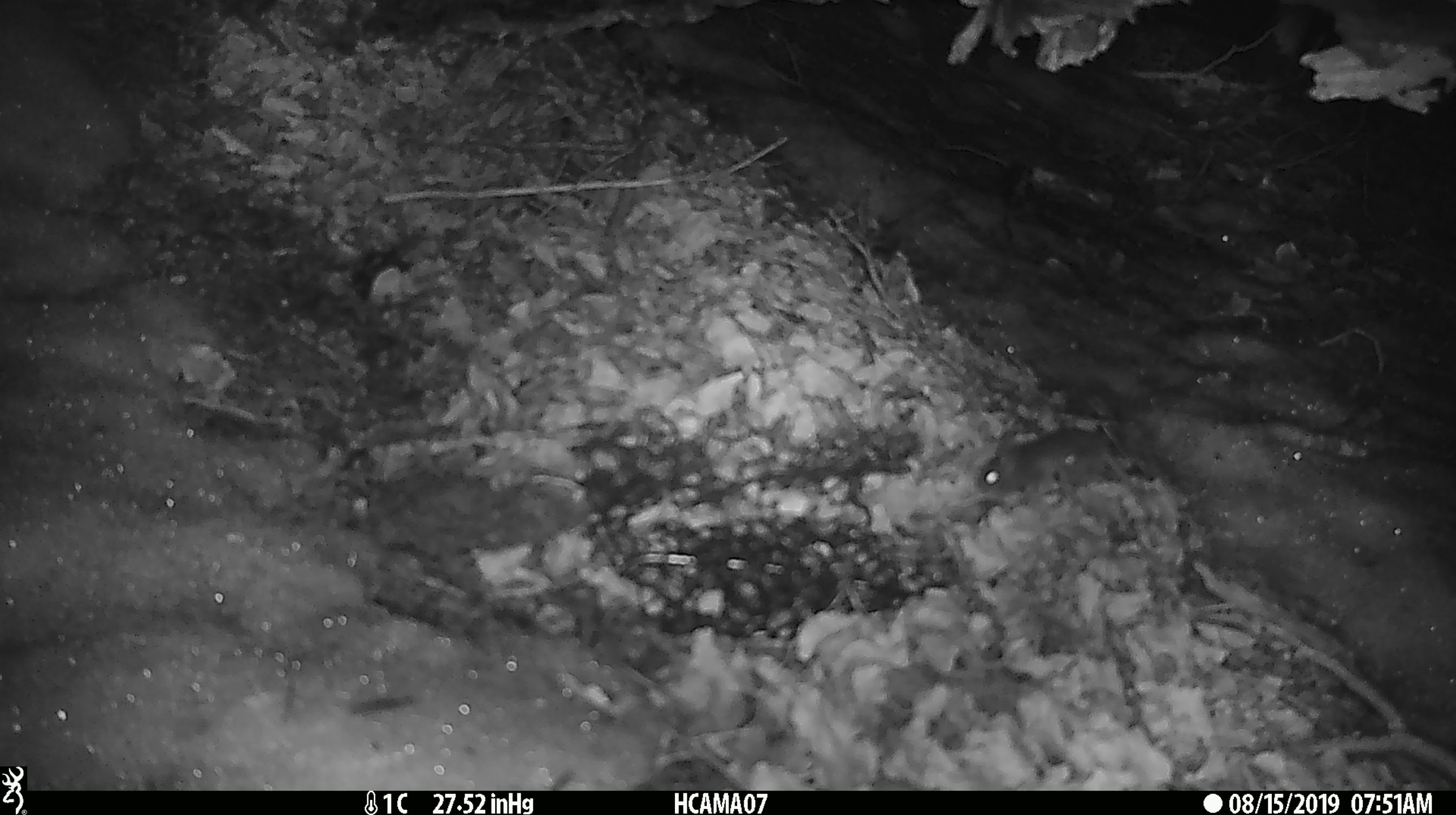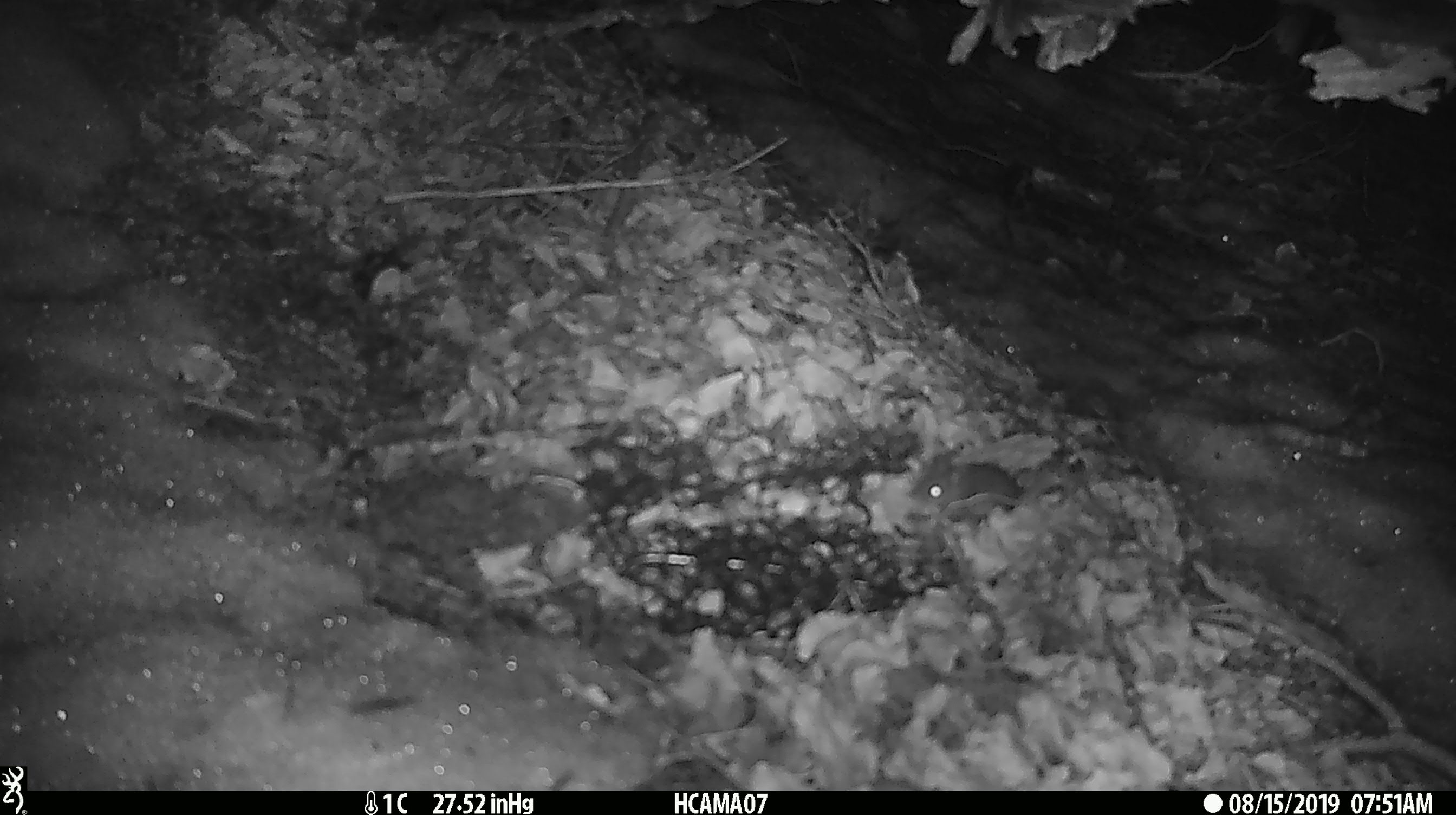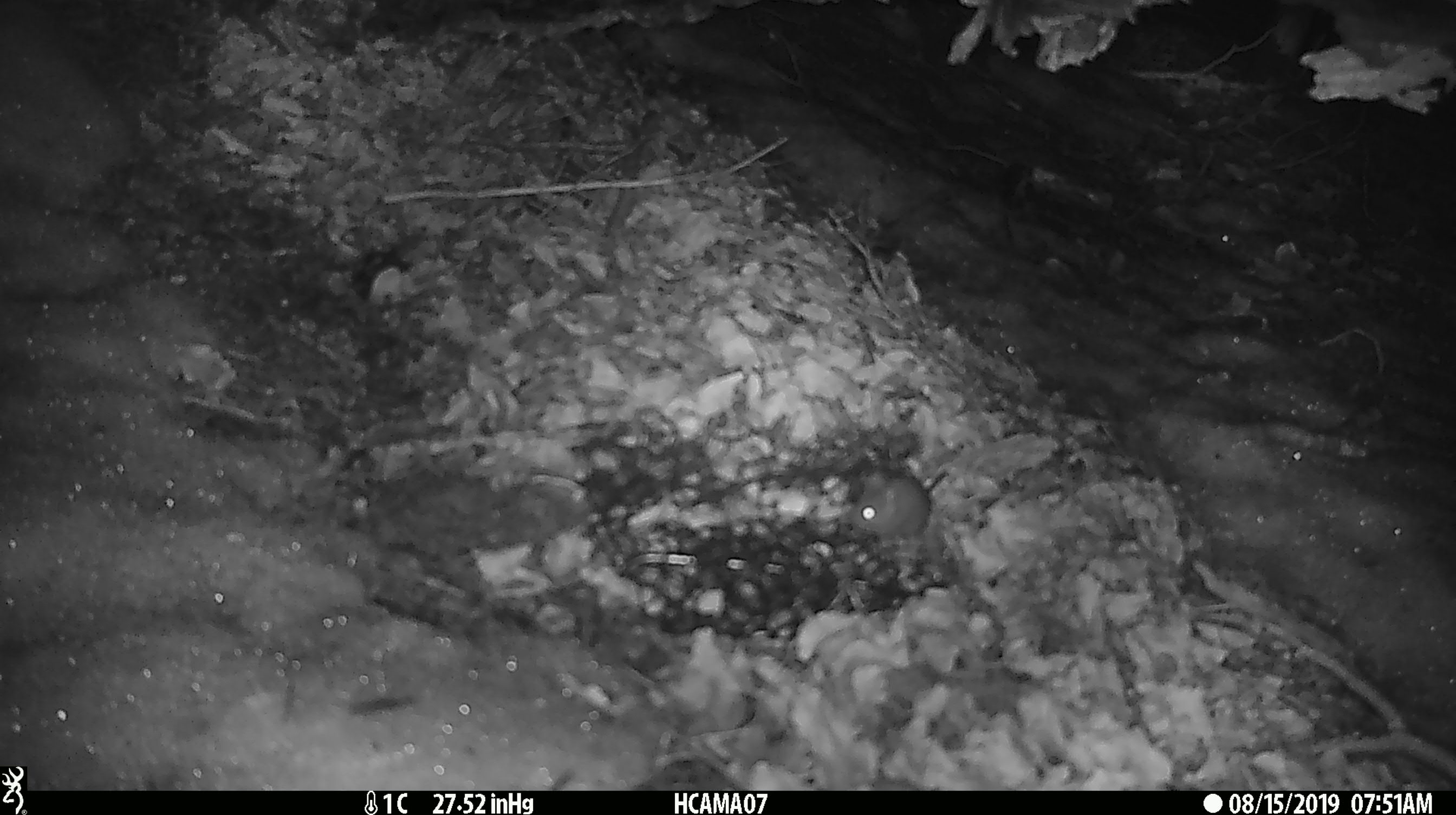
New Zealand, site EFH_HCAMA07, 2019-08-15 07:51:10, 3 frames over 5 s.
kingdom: Animalia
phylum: Chordata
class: Mammalia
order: Rodentia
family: Muridae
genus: Mus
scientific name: Mus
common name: mouse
Mouse (Mus).